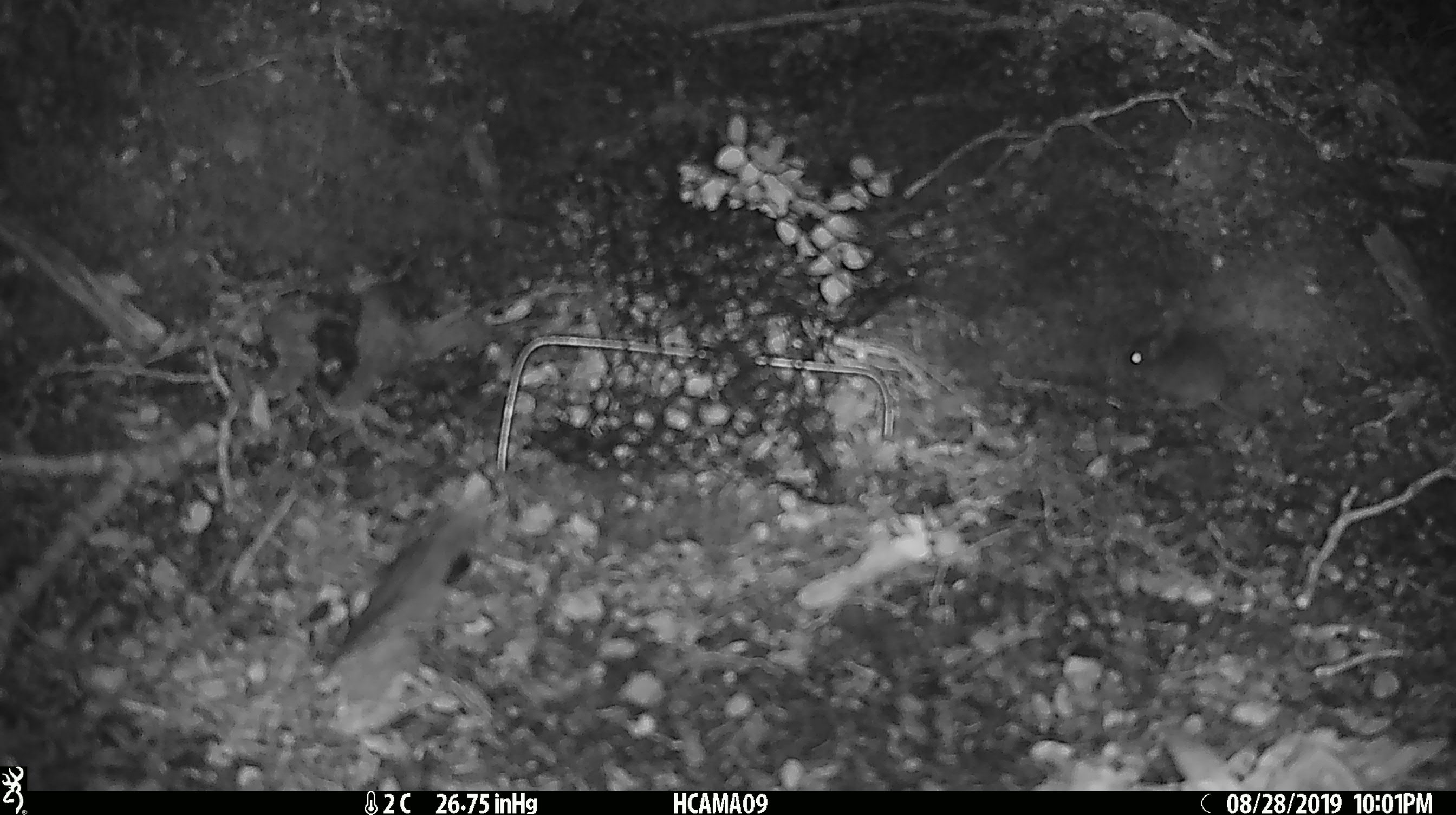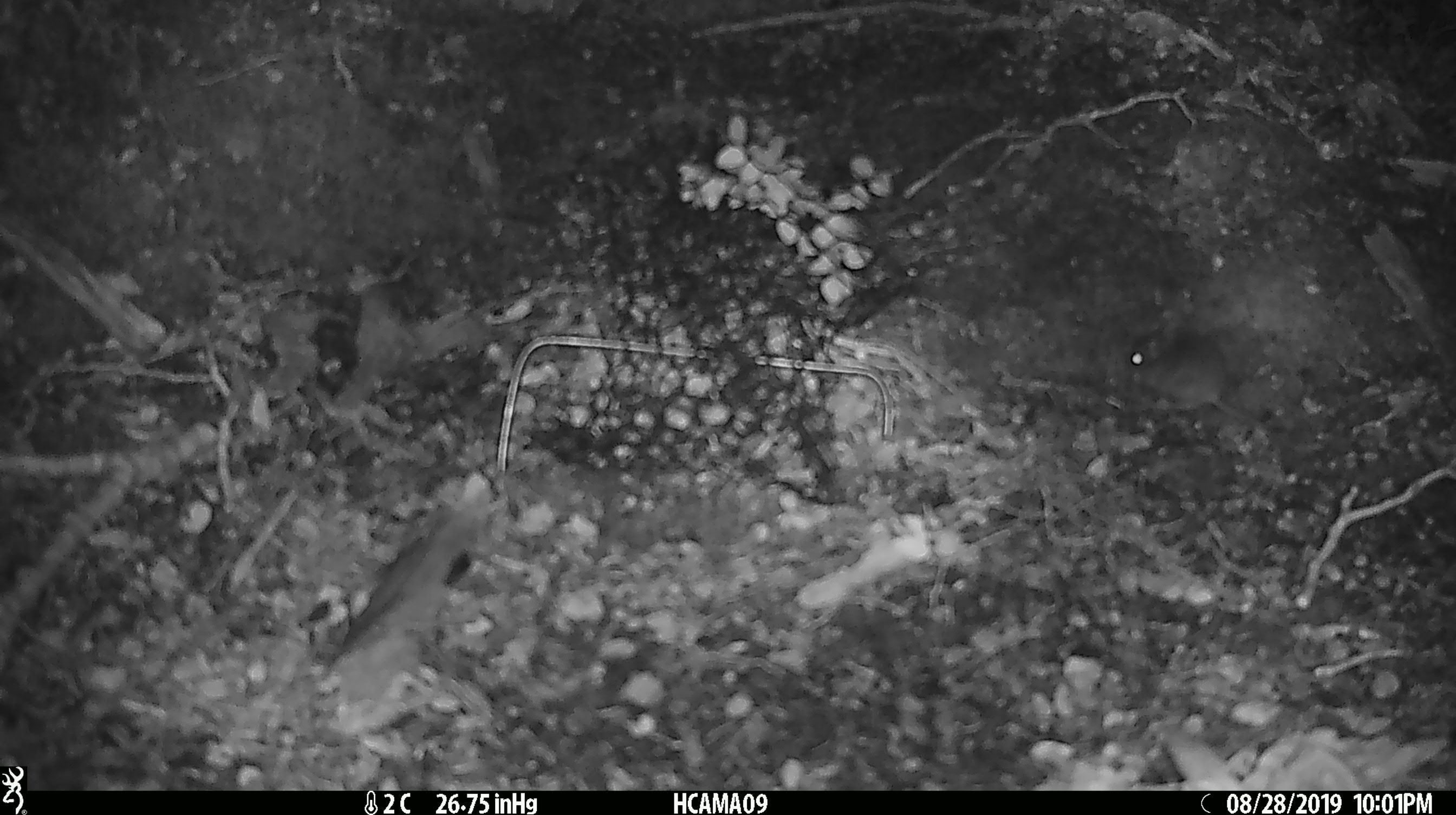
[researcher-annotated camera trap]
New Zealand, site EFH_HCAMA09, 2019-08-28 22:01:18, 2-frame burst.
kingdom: Animalia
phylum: Chordata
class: Mammalia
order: Rodentia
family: Muridae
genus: Mus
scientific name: Mus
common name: mouse